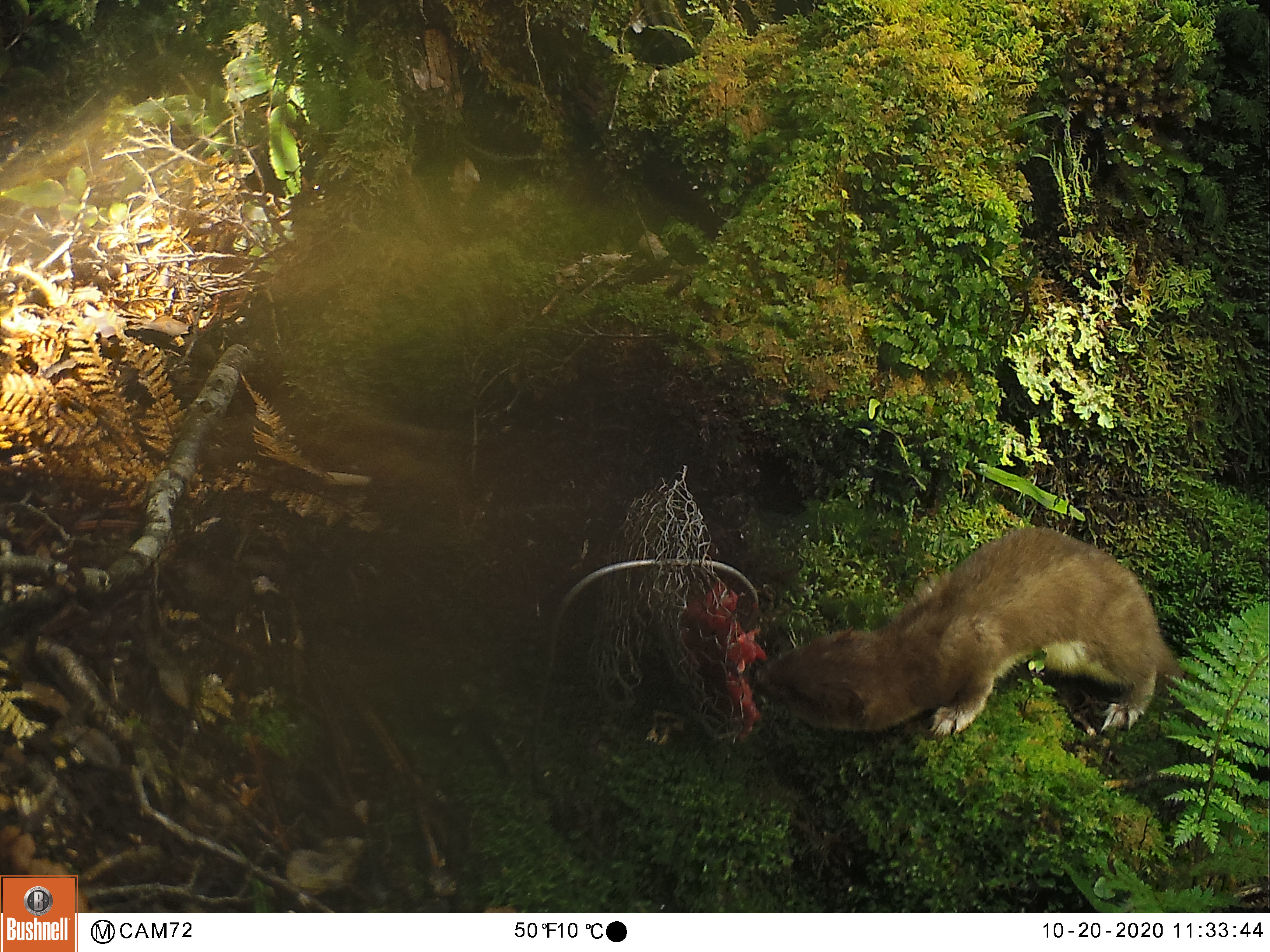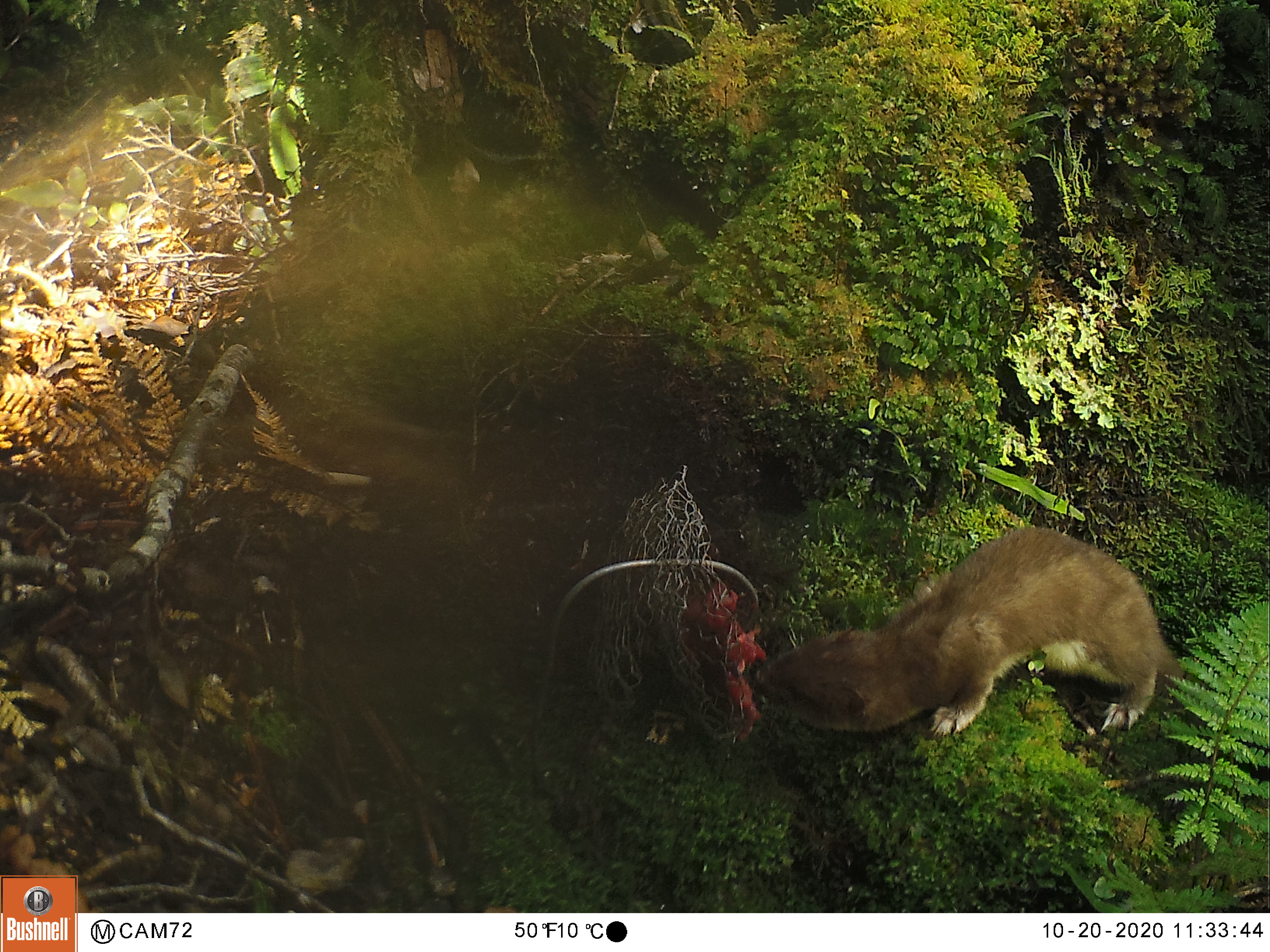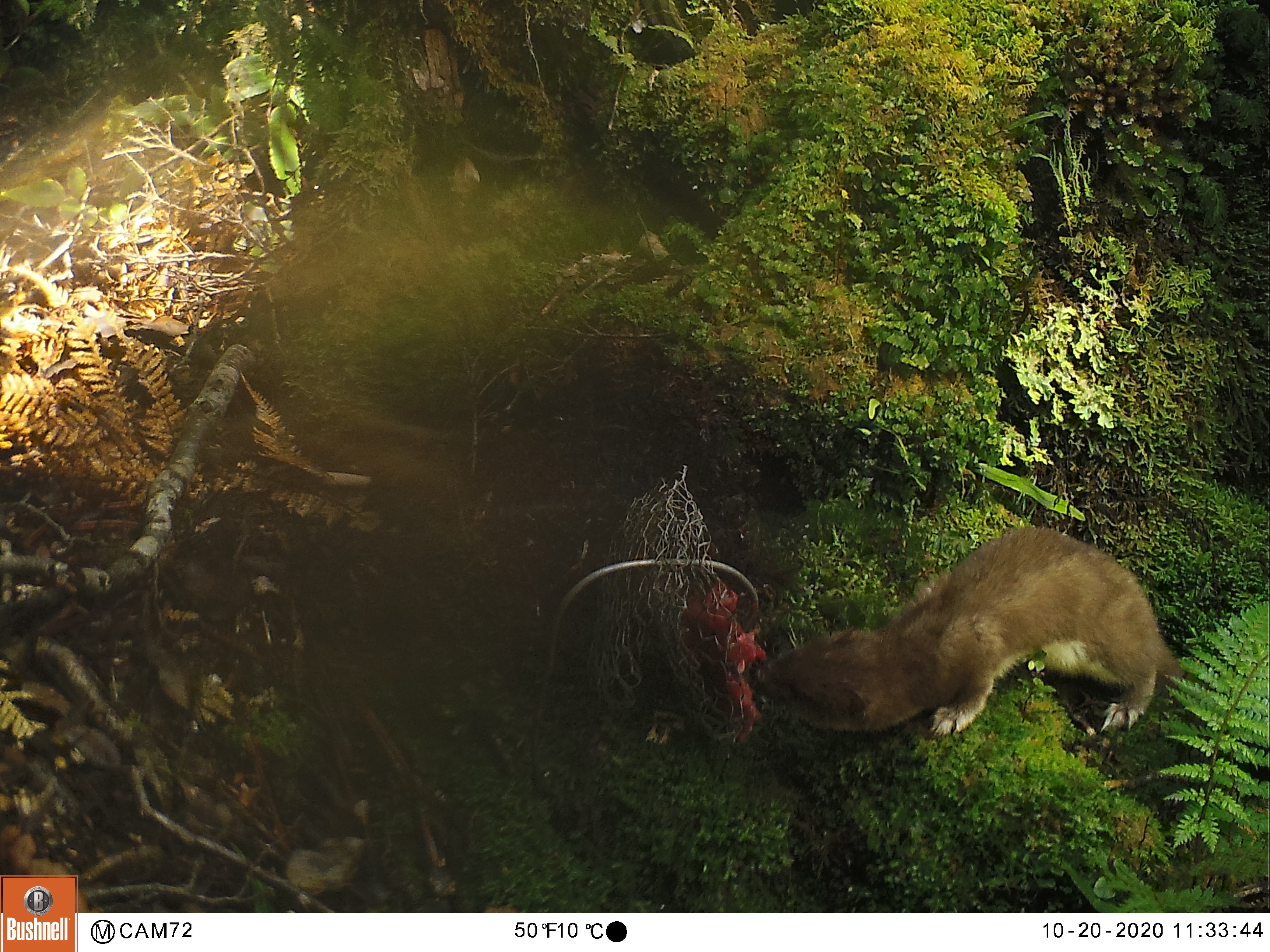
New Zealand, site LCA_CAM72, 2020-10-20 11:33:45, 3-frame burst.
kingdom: Animalia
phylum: Chordata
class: Mammalia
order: Carnivora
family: Mustelidae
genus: Mustela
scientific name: Mustela erminea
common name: stoat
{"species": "stoat (Mustela erminea)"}